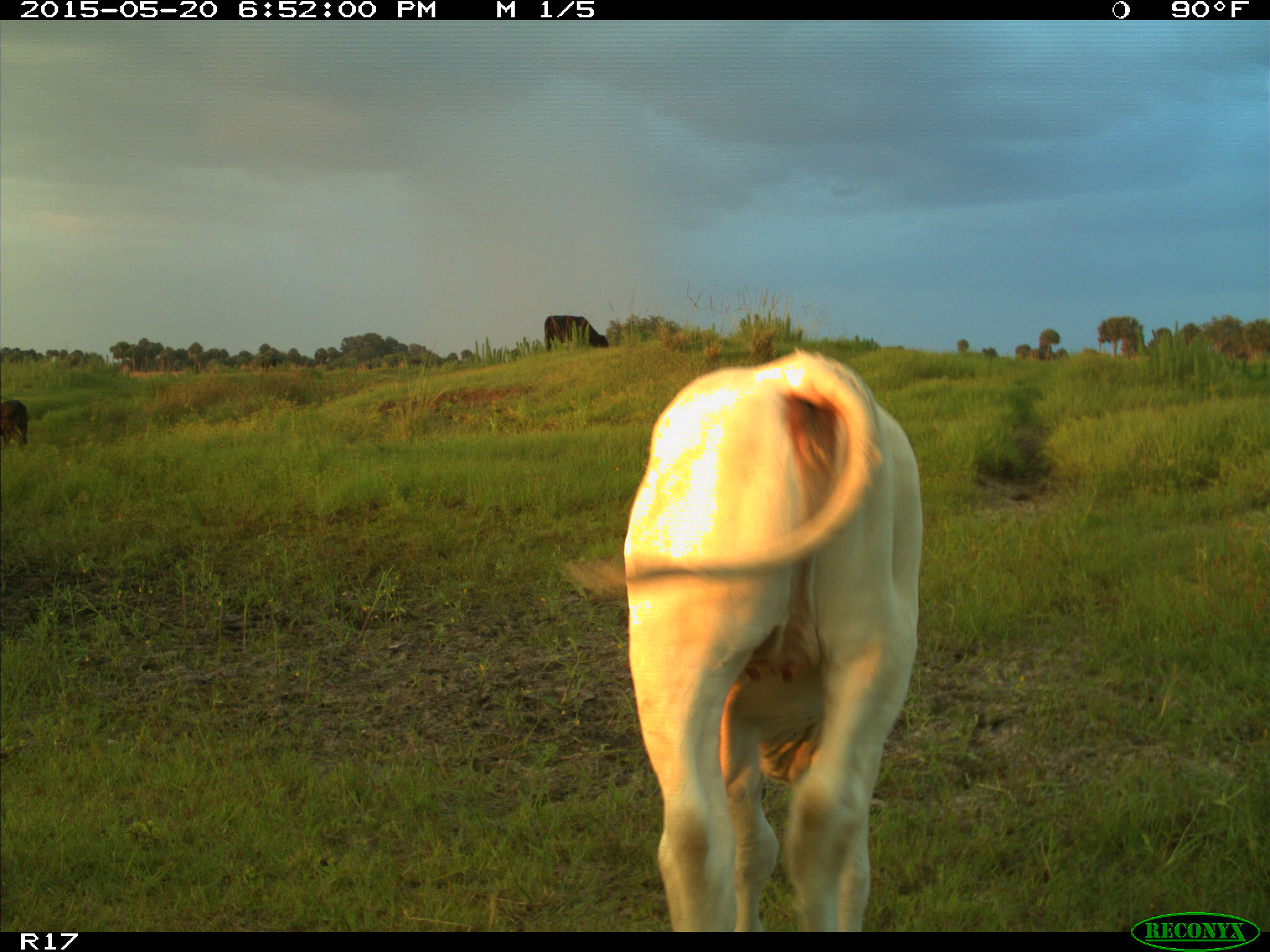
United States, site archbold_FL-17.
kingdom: Animalia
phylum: Chordata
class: Mammalia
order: Artiodactyla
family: Bovidae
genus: Bos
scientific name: Bos taurus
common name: domestic cow